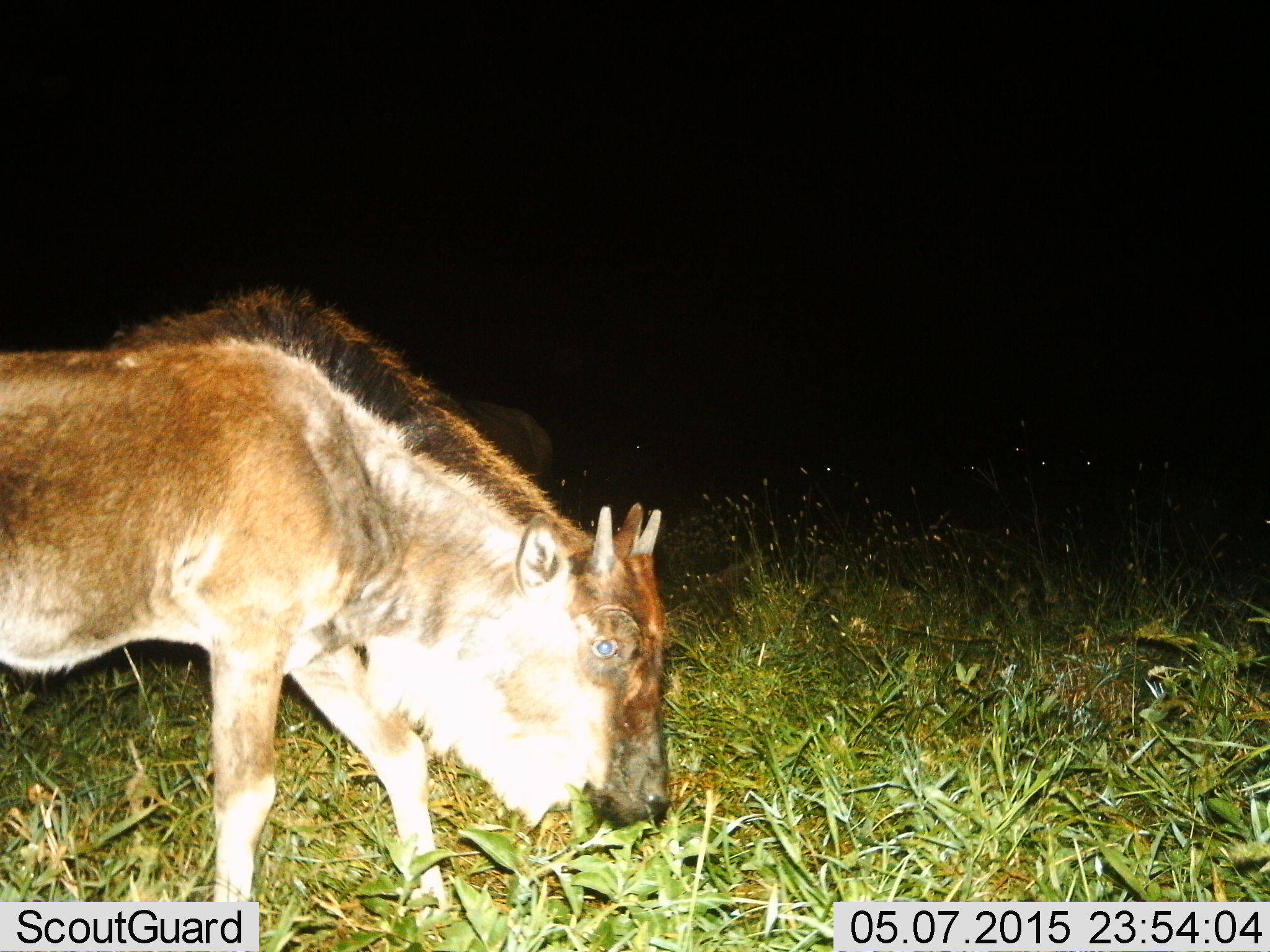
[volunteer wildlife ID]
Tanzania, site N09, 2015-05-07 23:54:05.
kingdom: Animalia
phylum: Chordata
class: Mammalia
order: Artiodactyla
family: Bovidae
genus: Connochaetes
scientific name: Connochaetes taurinus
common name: blue wildebeest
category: wildebeest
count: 1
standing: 40%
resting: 0%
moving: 20%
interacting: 0%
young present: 80%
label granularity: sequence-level